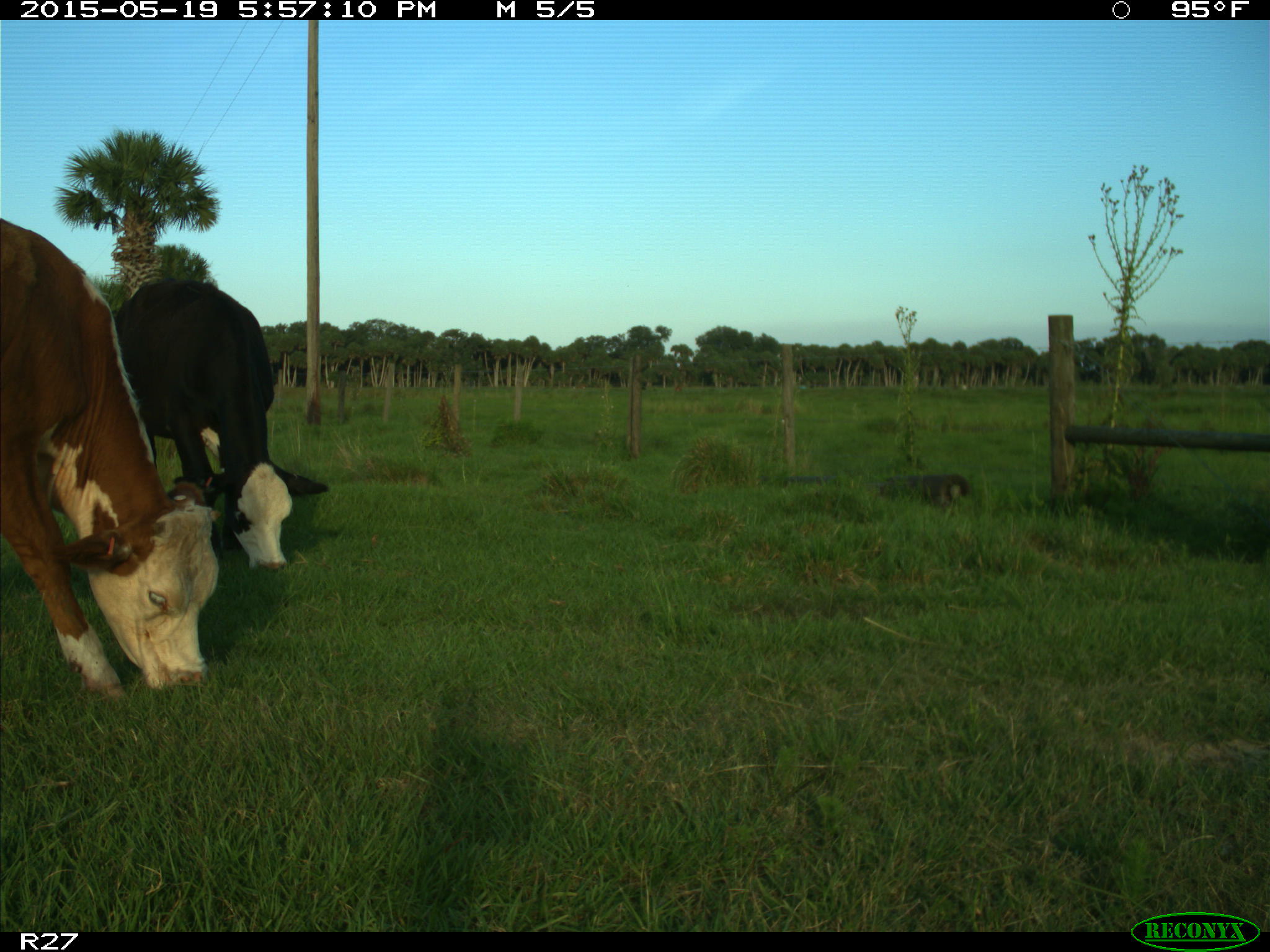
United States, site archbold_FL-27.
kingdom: Animalia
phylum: Chordata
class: Mammalia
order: Artiodactyla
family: Bovidae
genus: Bos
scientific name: Bos taurus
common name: domestic cow